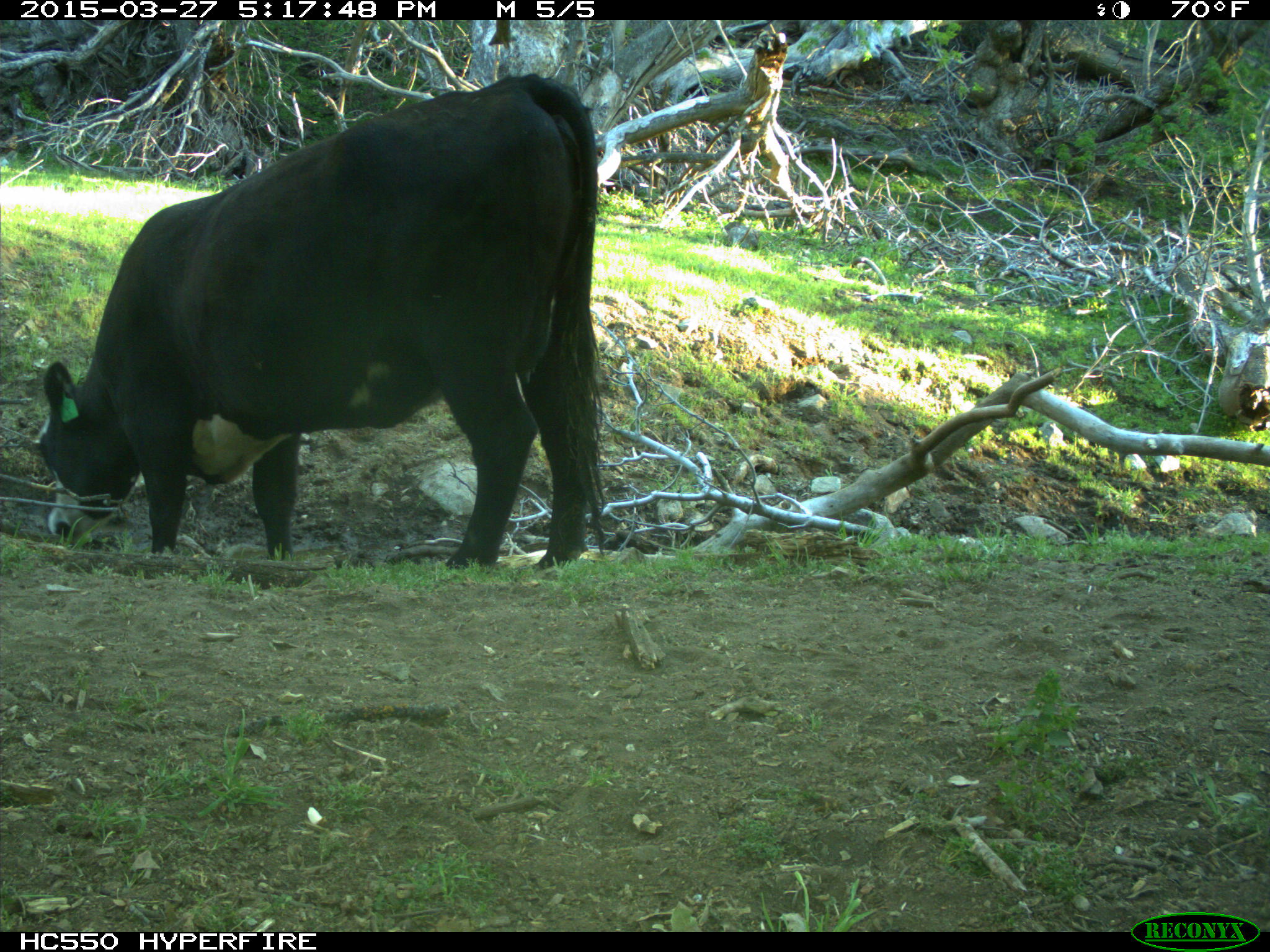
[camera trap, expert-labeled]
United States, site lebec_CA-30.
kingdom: Animalia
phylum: Chordata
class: Mammalia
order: Artiodactyla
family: Bovidae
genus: Bos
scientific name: Bos taurus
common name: domestic cow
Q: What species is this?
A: Bos taurus (domestic cow).